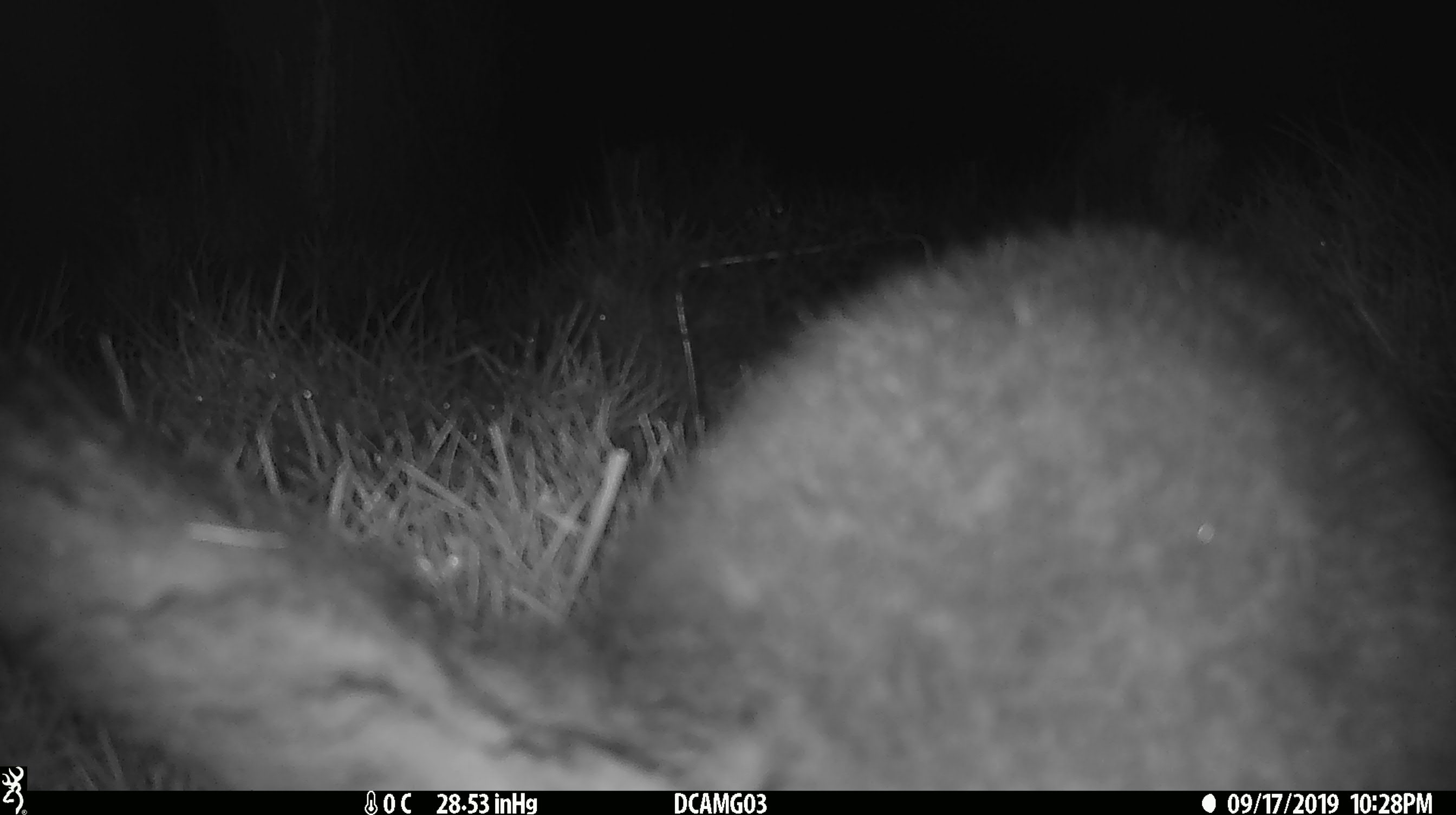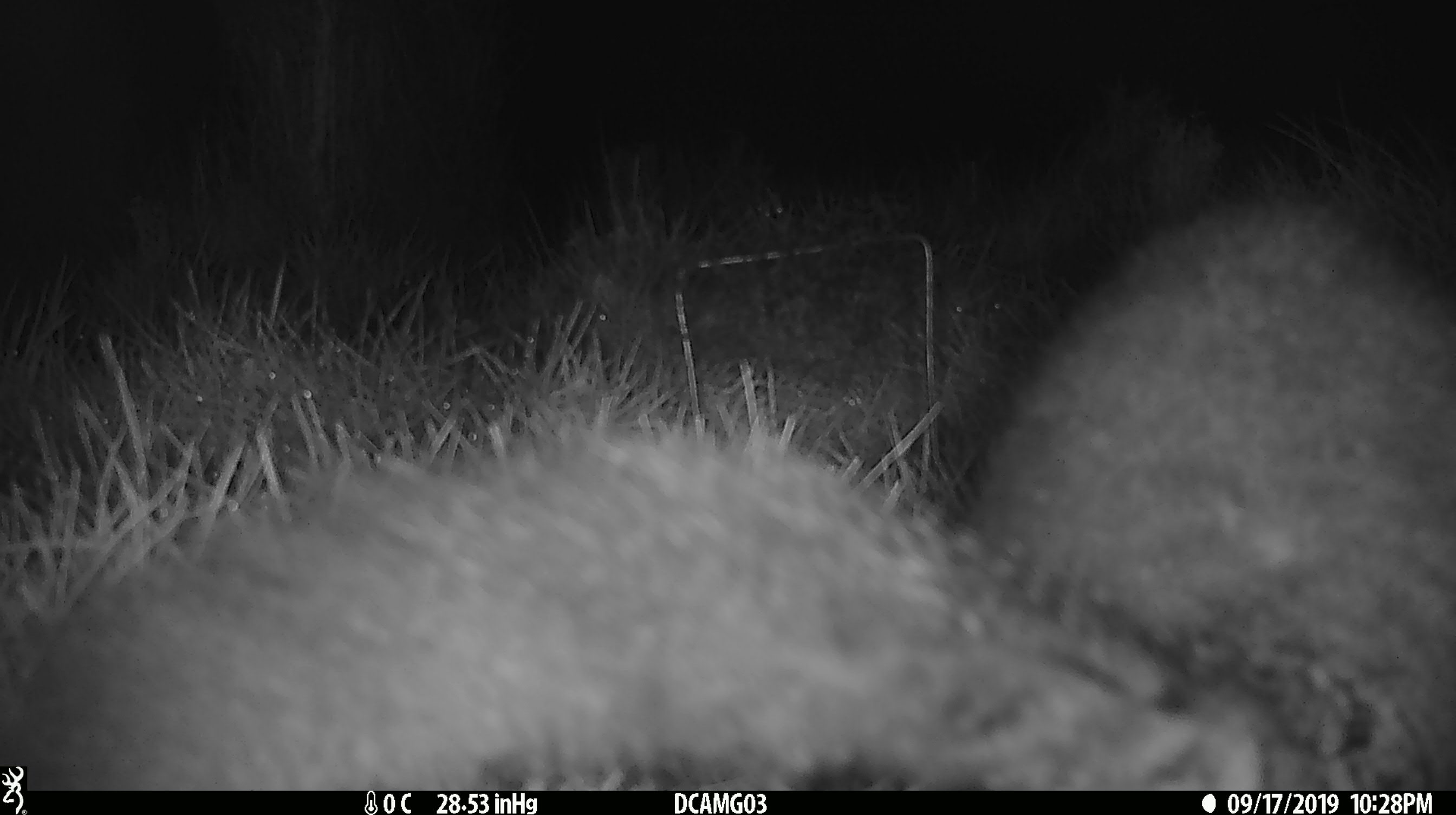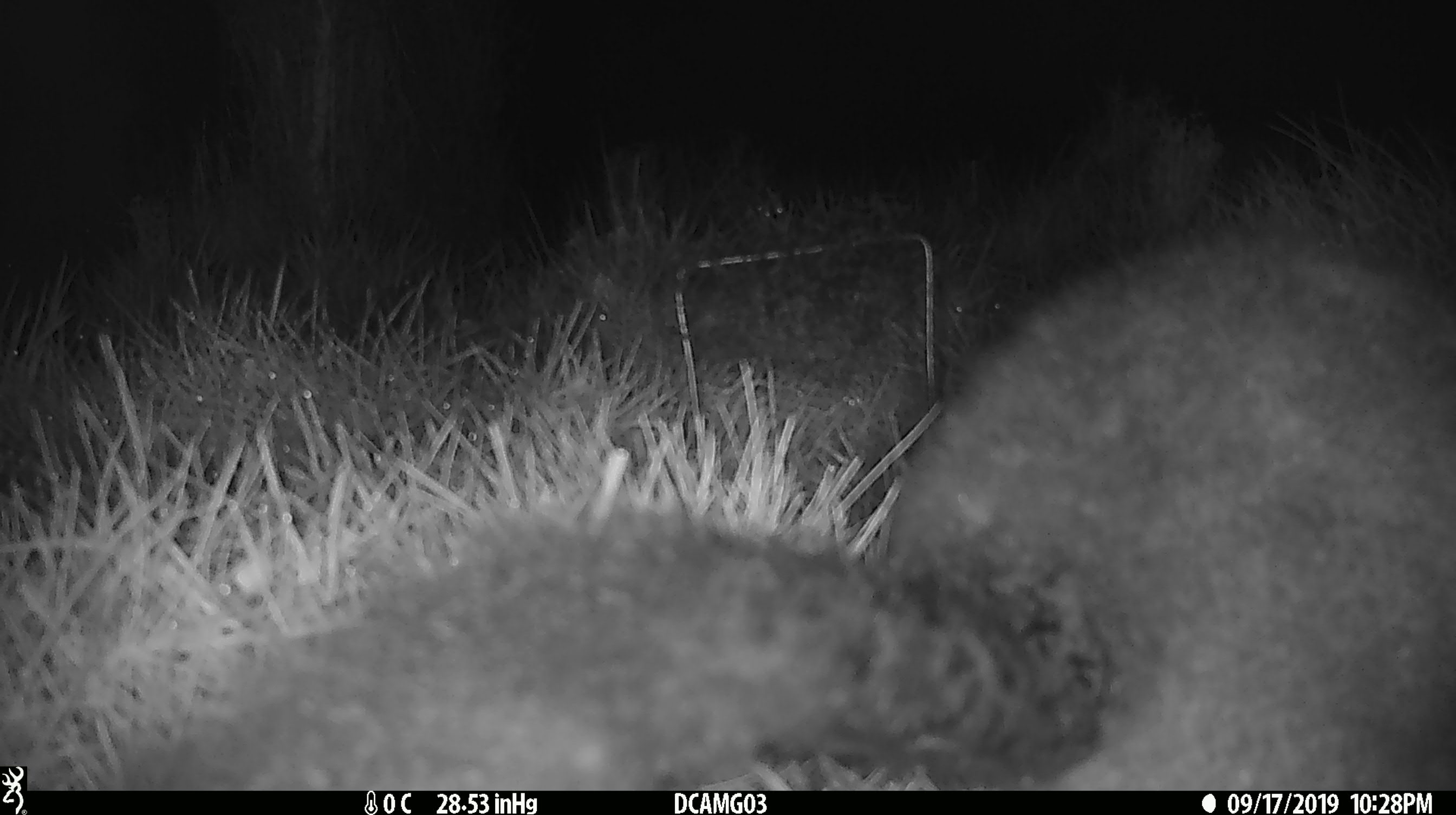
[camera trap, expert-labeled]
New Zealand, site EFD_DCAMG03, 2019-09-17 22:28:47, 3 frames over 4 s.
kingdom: Animalia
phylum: Chordata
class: Mammalia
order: Diprotodontia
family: Phalangeridae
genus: Trichosurus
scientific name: Trichosurus vulpecula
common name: common brushtail possum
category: possum